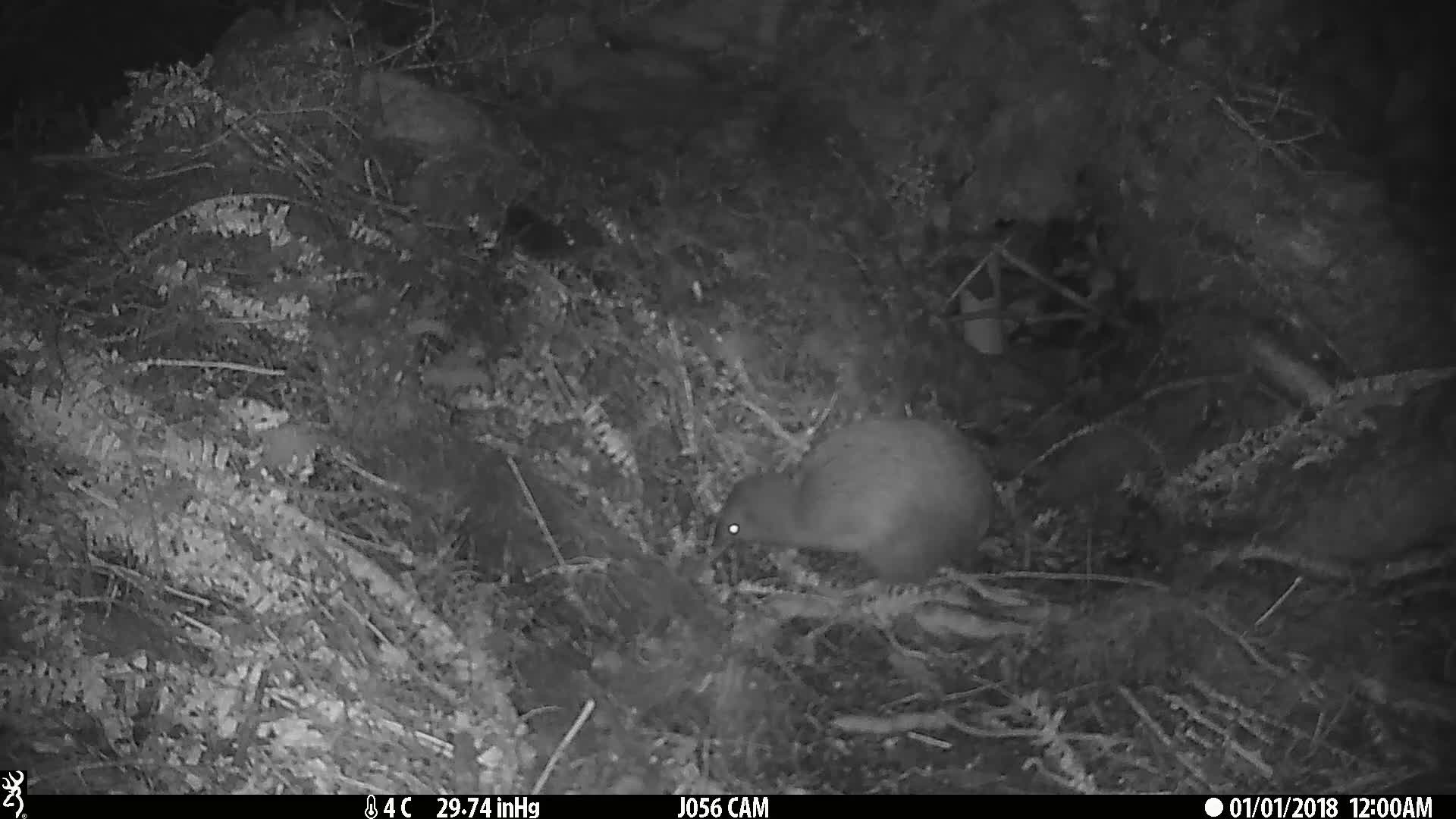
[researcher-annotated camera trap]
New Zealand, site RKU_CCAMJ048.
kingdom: Animalia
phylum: Chordata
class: Aves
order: Apterygiformes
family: Apterygidae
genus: Apteryx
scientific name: Apteryx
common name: kiwi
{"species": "kiwi (Apteryx)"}